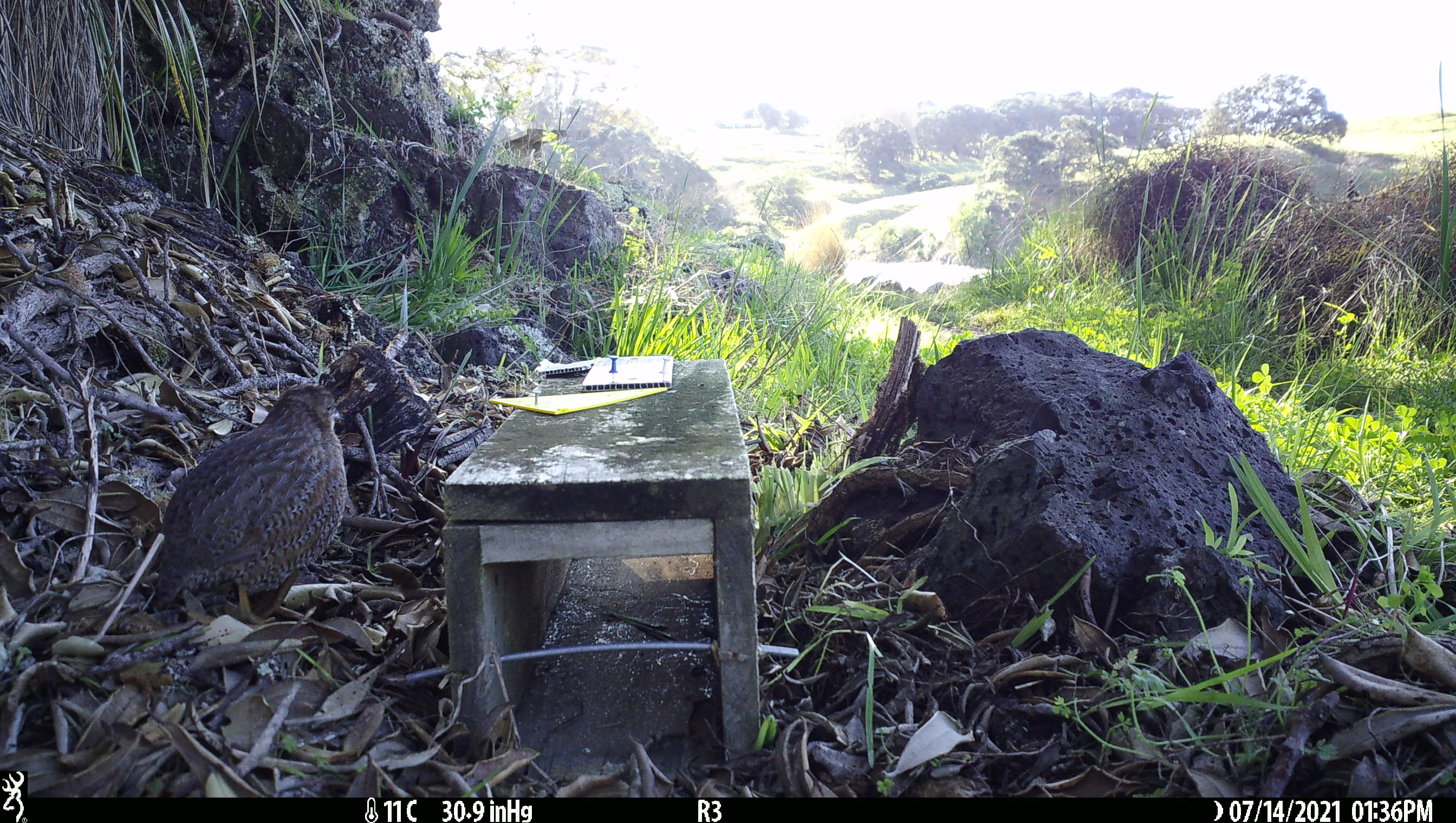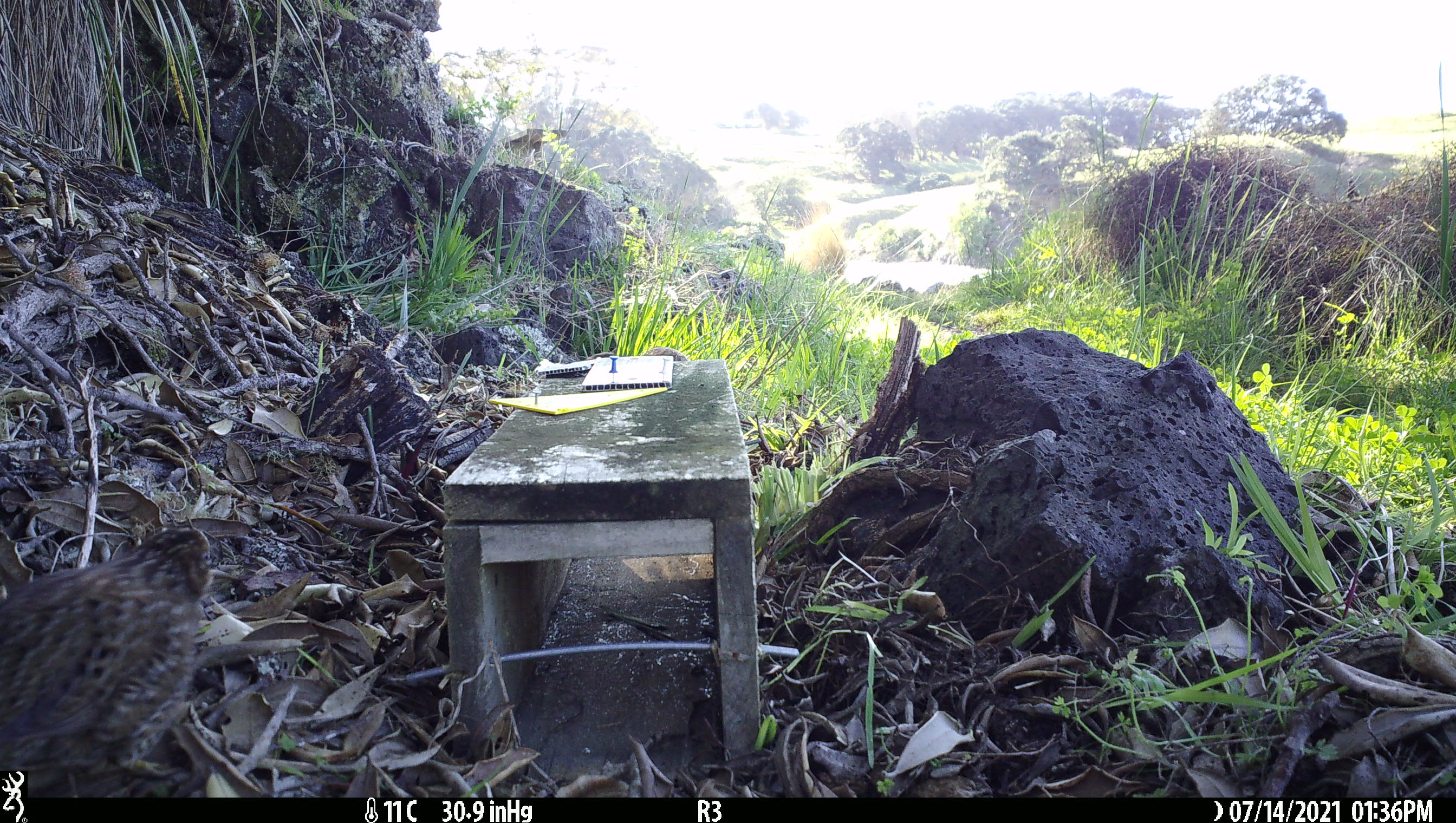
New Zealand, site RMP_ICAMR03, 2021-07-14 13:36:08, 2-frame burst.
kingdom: Animalia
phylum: Chordata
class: Aves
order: Galliformes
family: Phasianidae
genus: Synoicus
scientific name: Synoicus ypsilophorus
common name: brown quail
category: quail brown